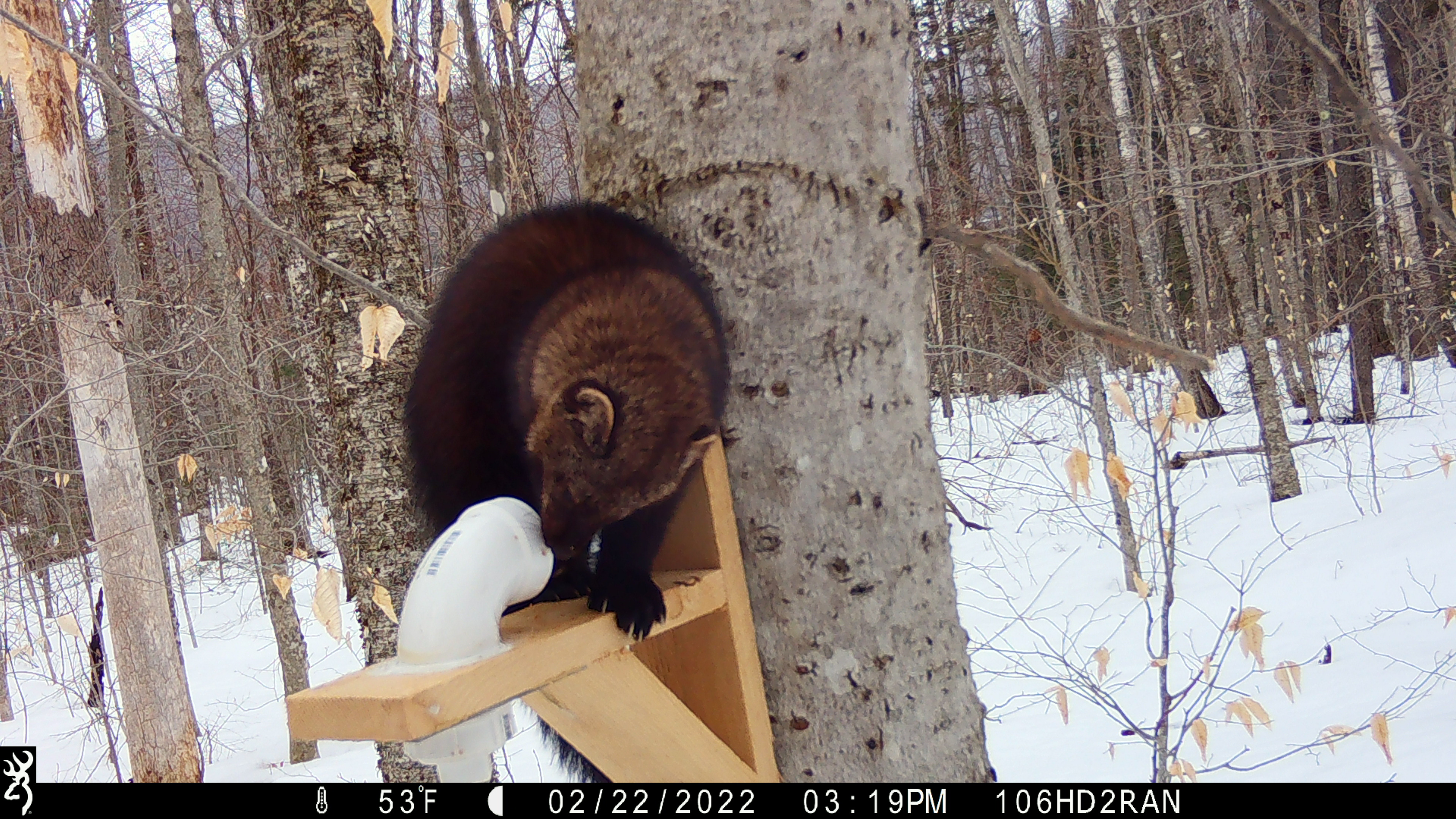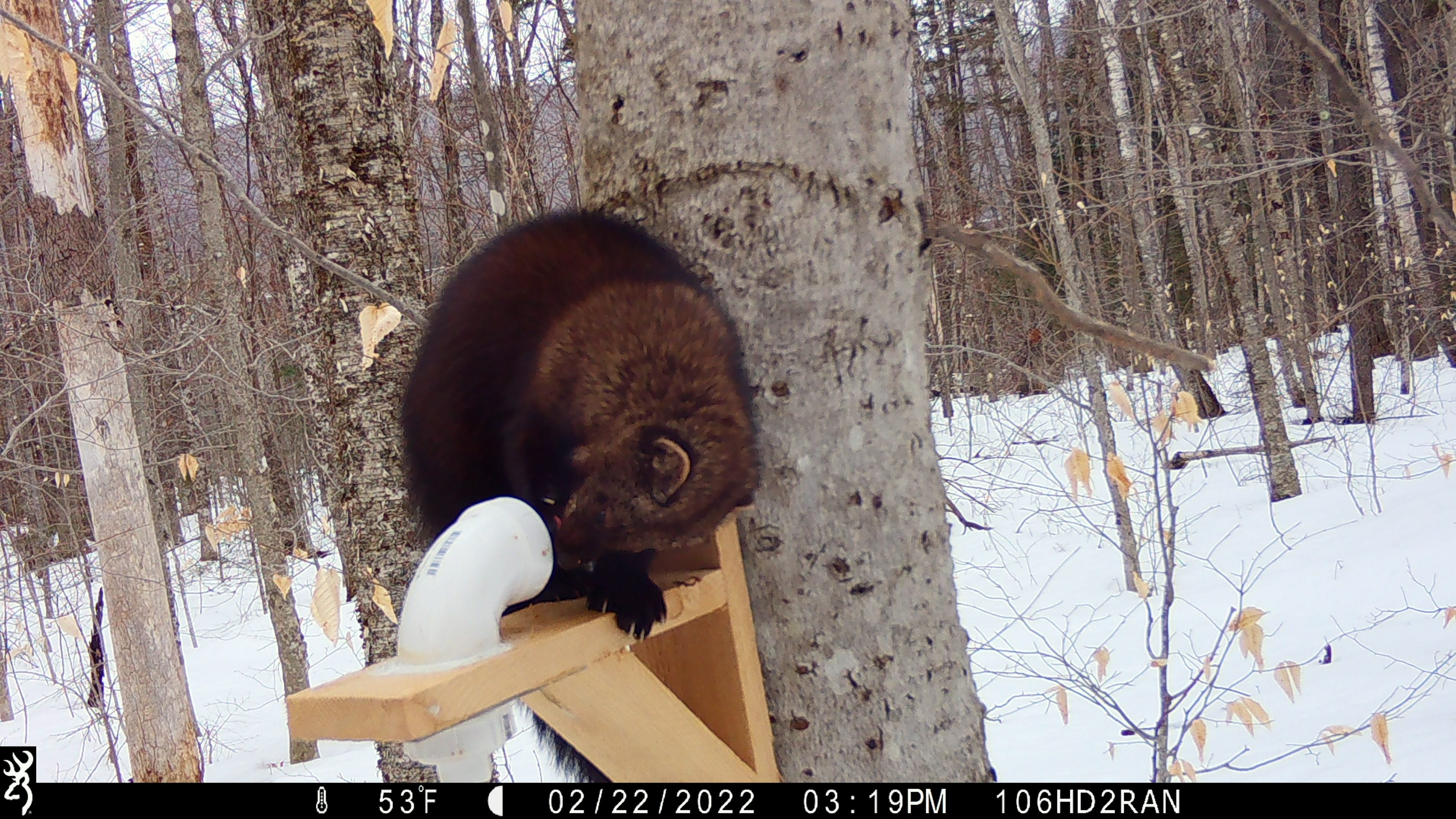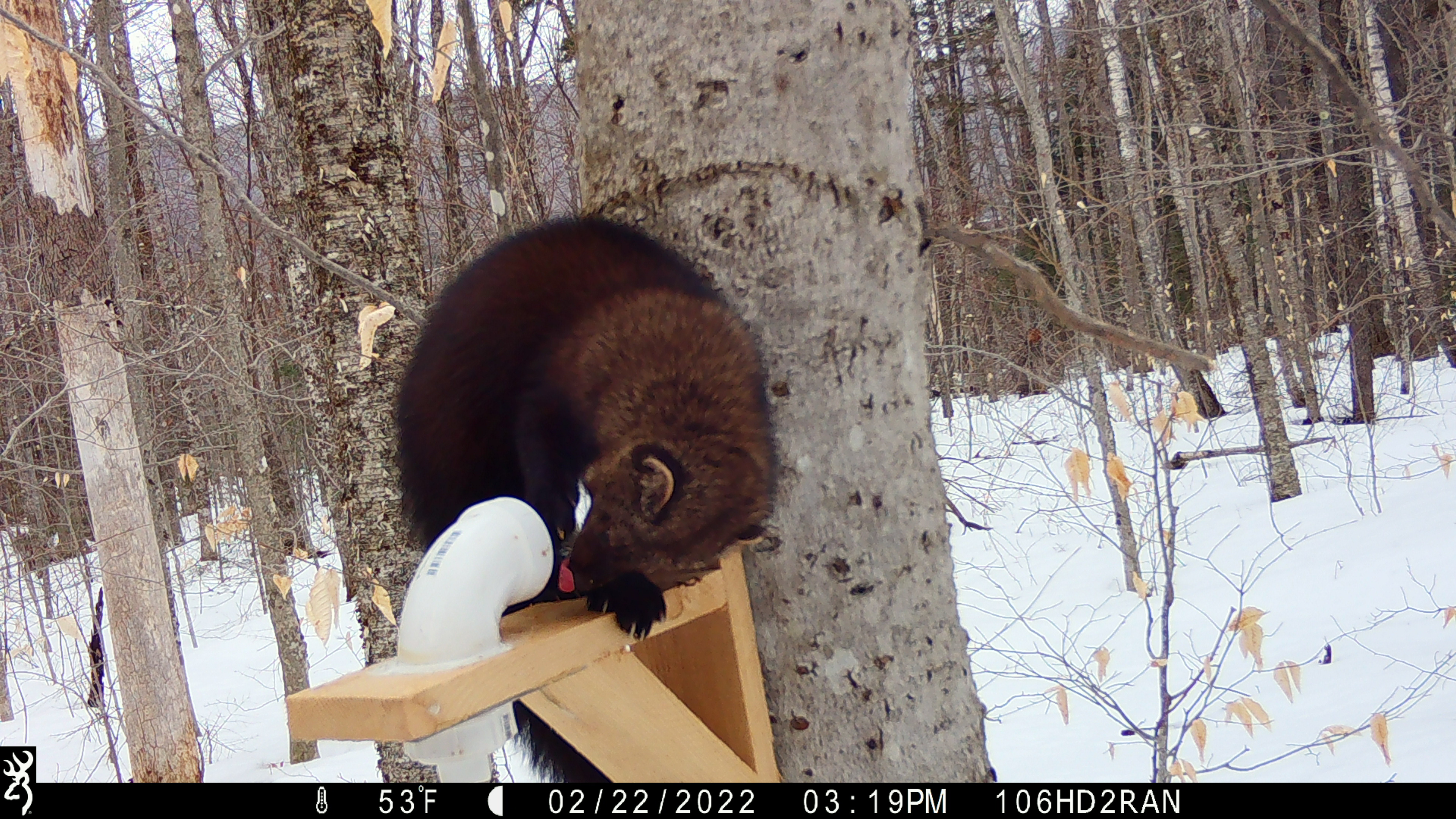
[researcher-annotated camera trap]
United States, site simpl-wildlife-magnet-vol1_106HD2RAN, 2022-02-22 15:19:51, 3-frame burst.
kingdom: Animalia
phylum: Chordata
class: Mammalia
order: Carnivora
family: Mustelidae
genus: Pekania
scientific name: Pekania pennanti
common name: fisher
Fisher (Pekania pennanti).